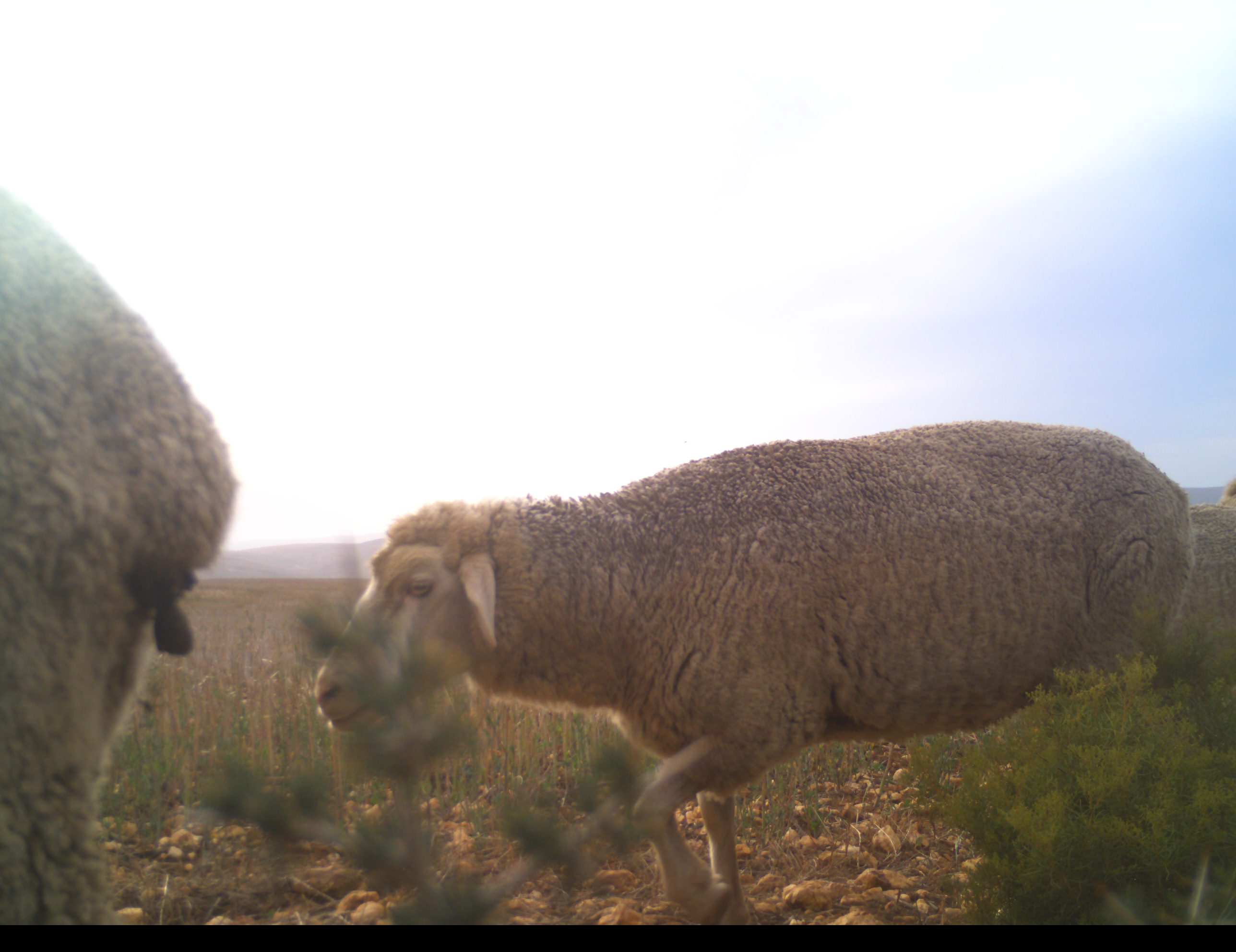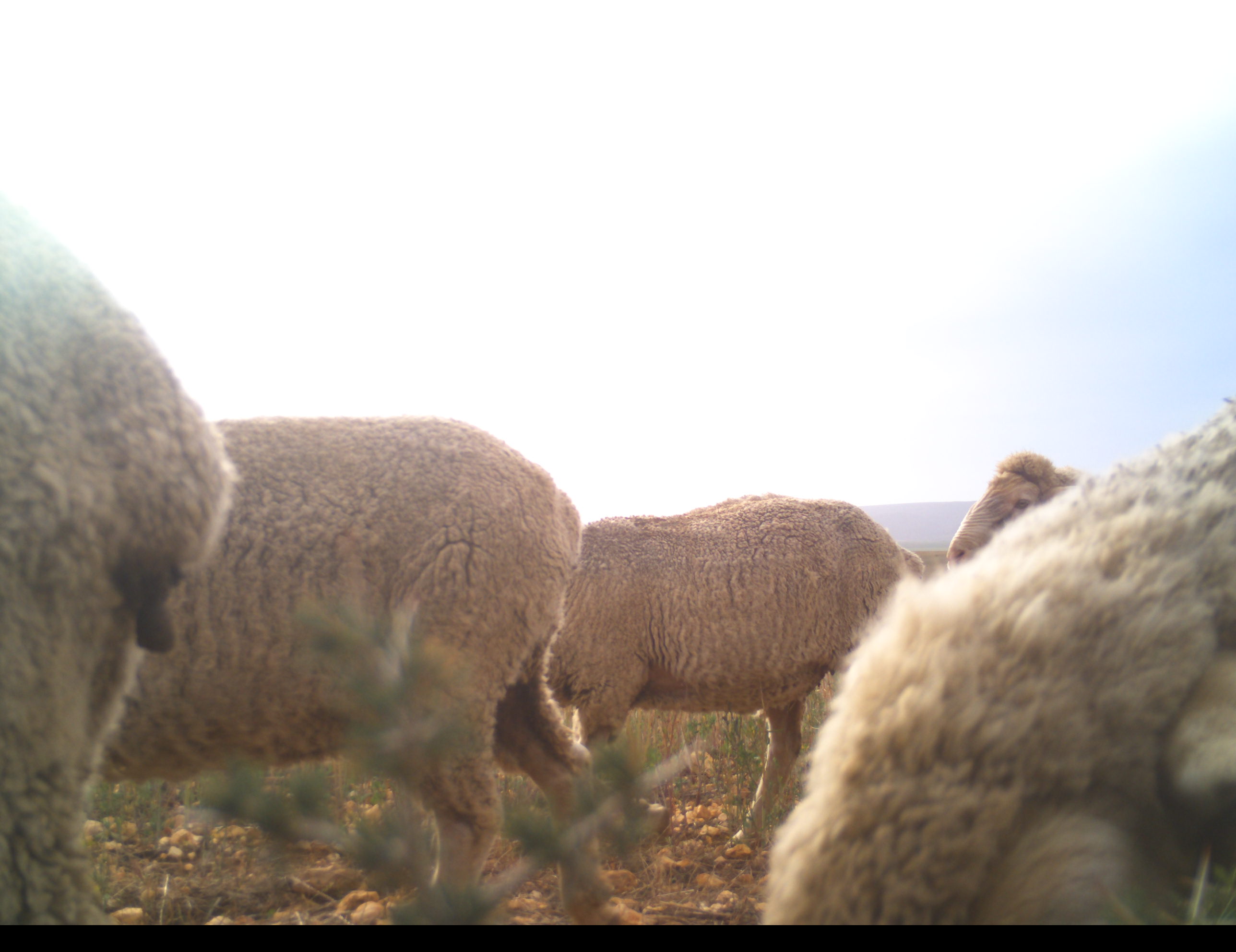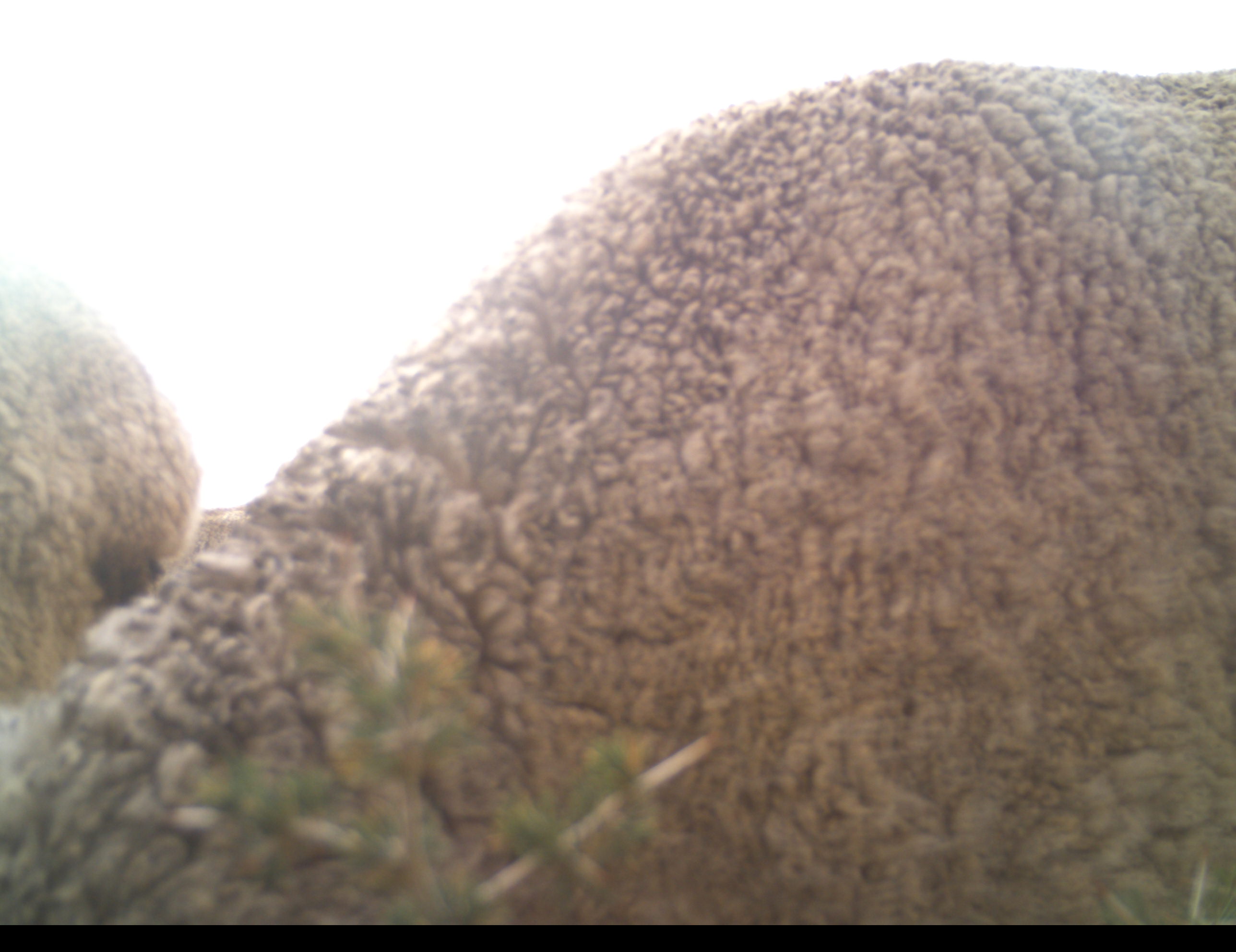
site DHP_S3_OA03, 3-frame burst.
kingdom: Animalia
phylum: Chordata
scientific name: Vertebrata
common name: domestic animal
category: domesticanimal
Domesticanimal (domestic animal) (Vertebrata), count 5. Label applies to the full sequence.